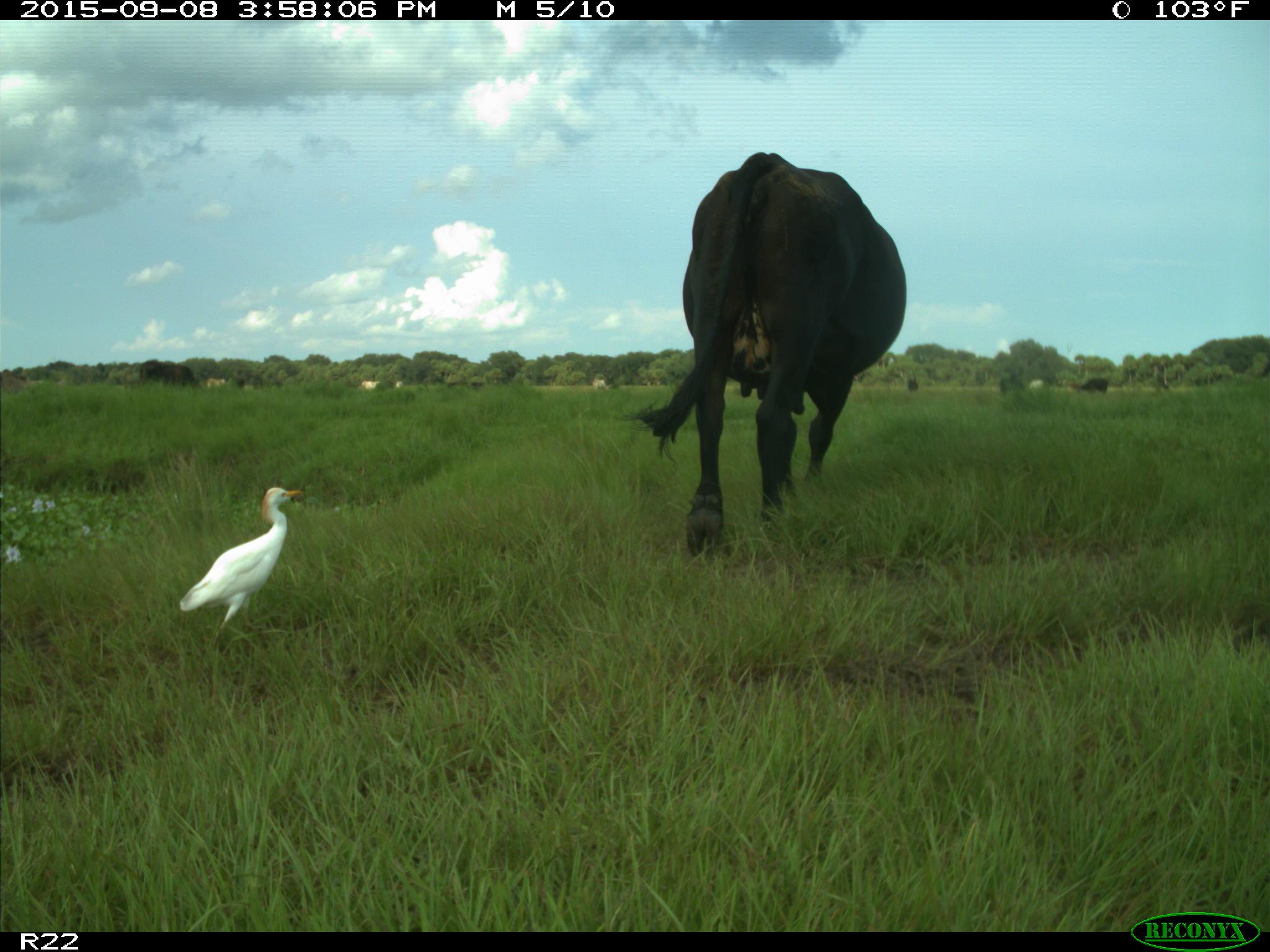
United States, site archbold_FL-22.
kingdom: Animalia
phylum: Chordata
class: Mammalia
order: Artiodactyla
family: Bovidae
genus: Bos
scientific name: Bos taurus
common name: domestic cow